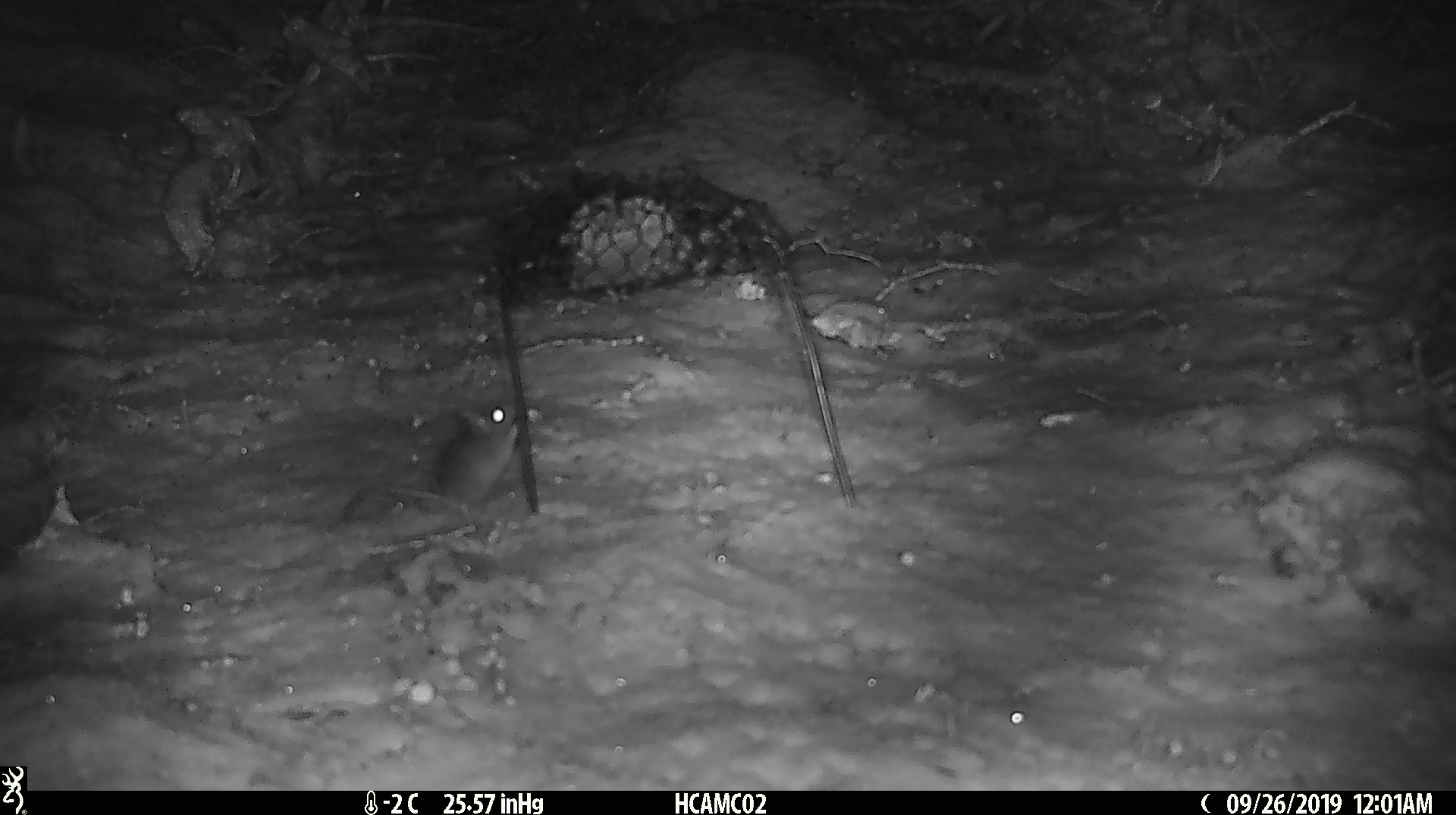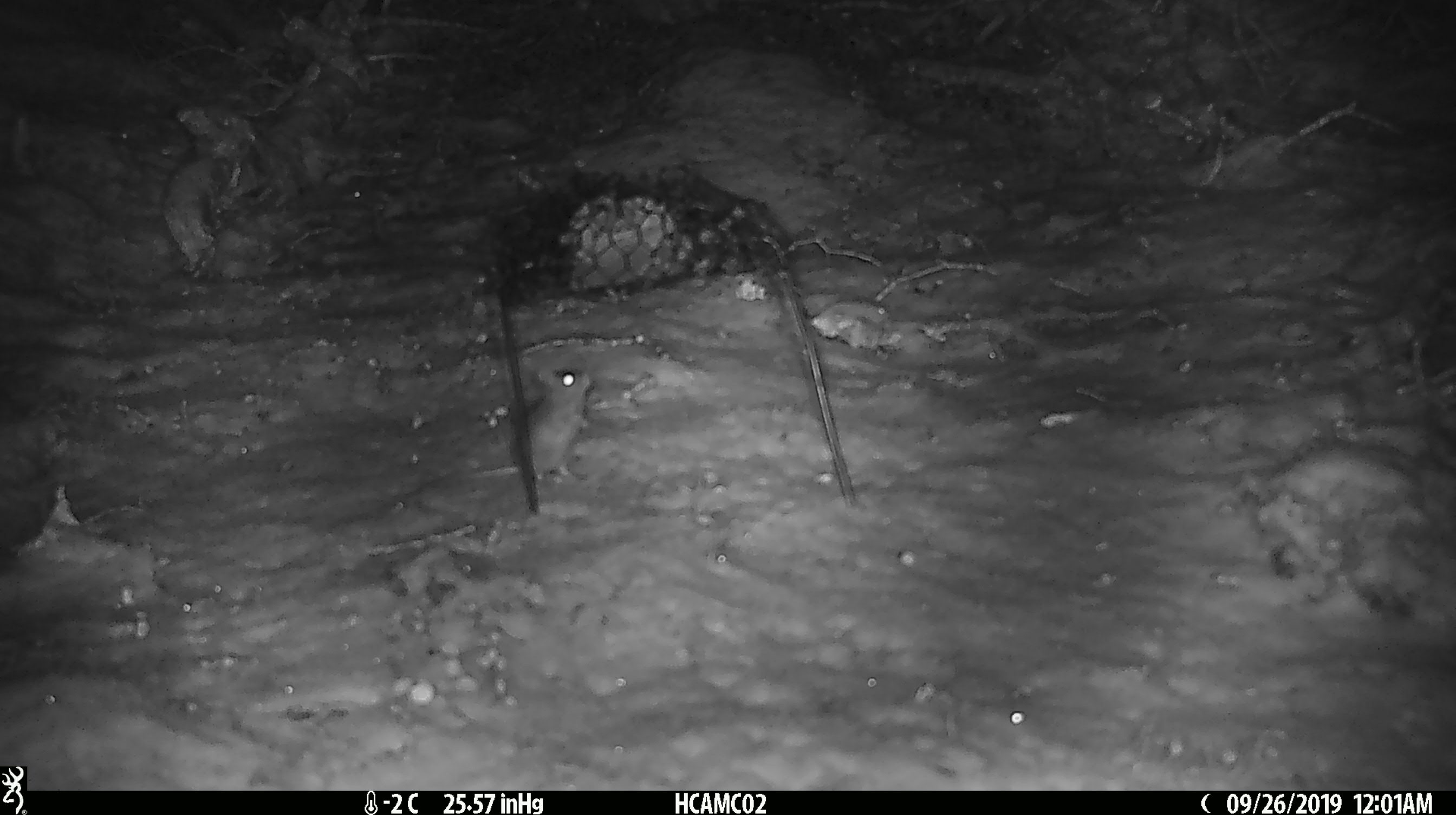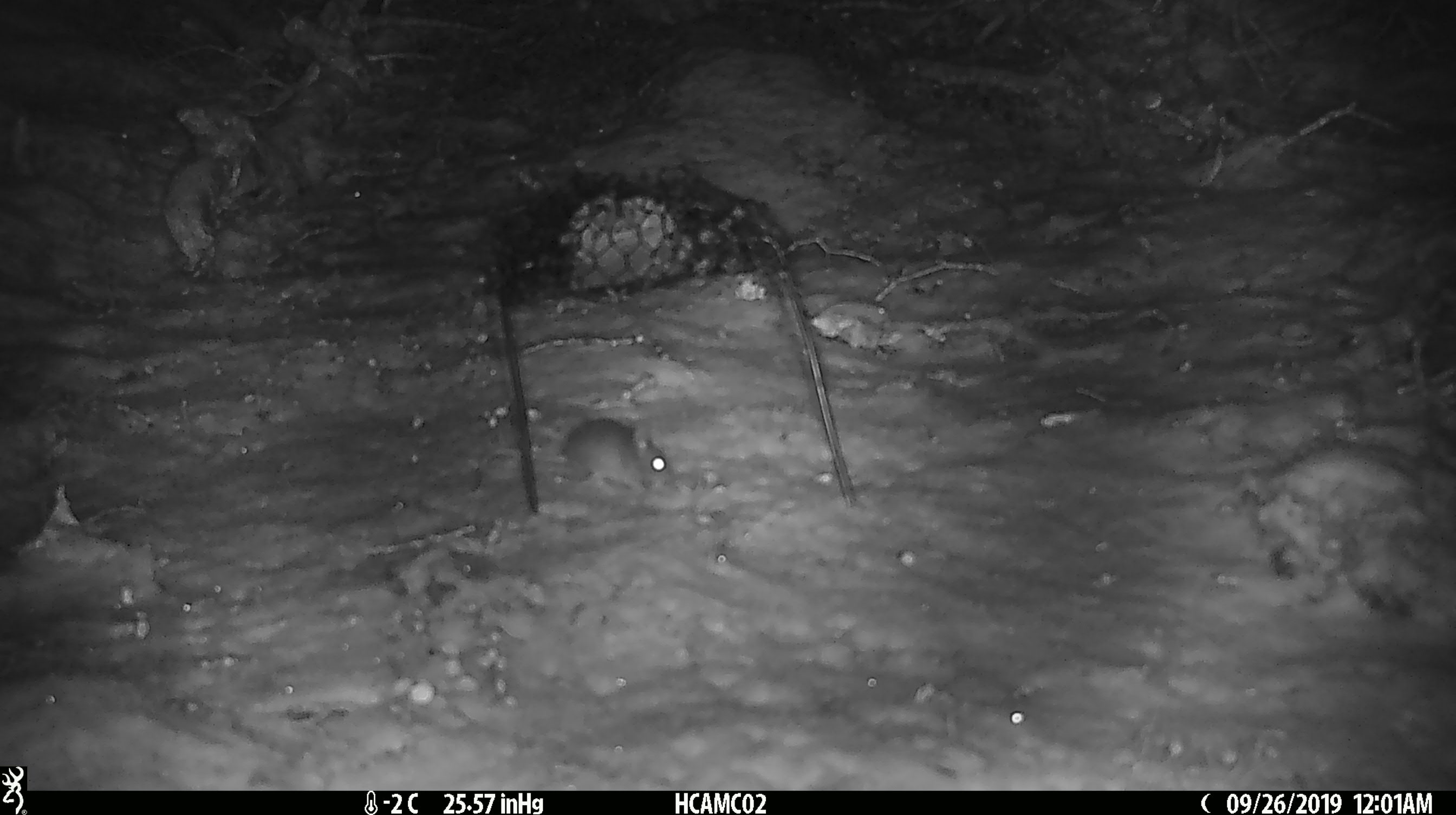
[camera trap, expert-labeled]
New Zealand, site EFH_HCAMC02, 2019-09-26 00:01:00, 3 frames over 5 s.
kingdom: Animalia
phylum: Chordata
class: Mammalia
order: Rodentia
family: Muridae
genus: Mus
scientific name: Mus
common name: mouse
Mouse (Mus).